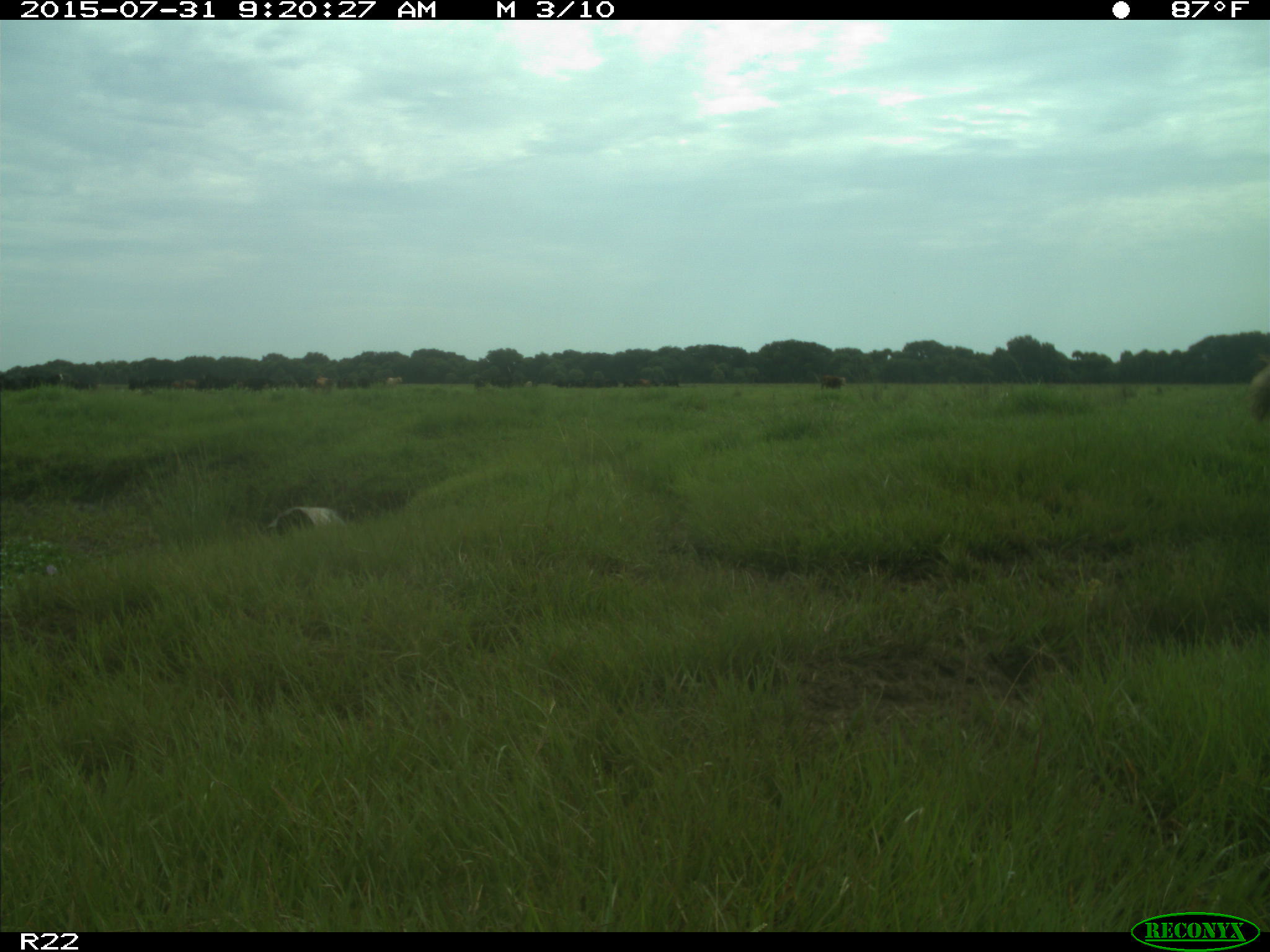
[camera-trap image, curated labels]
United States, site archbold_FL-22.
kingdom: Animalia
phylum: Chordata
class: Mammalia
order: Artiodactyla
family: Bovidae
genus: Bos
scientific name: Bos taurus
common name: domestic cow